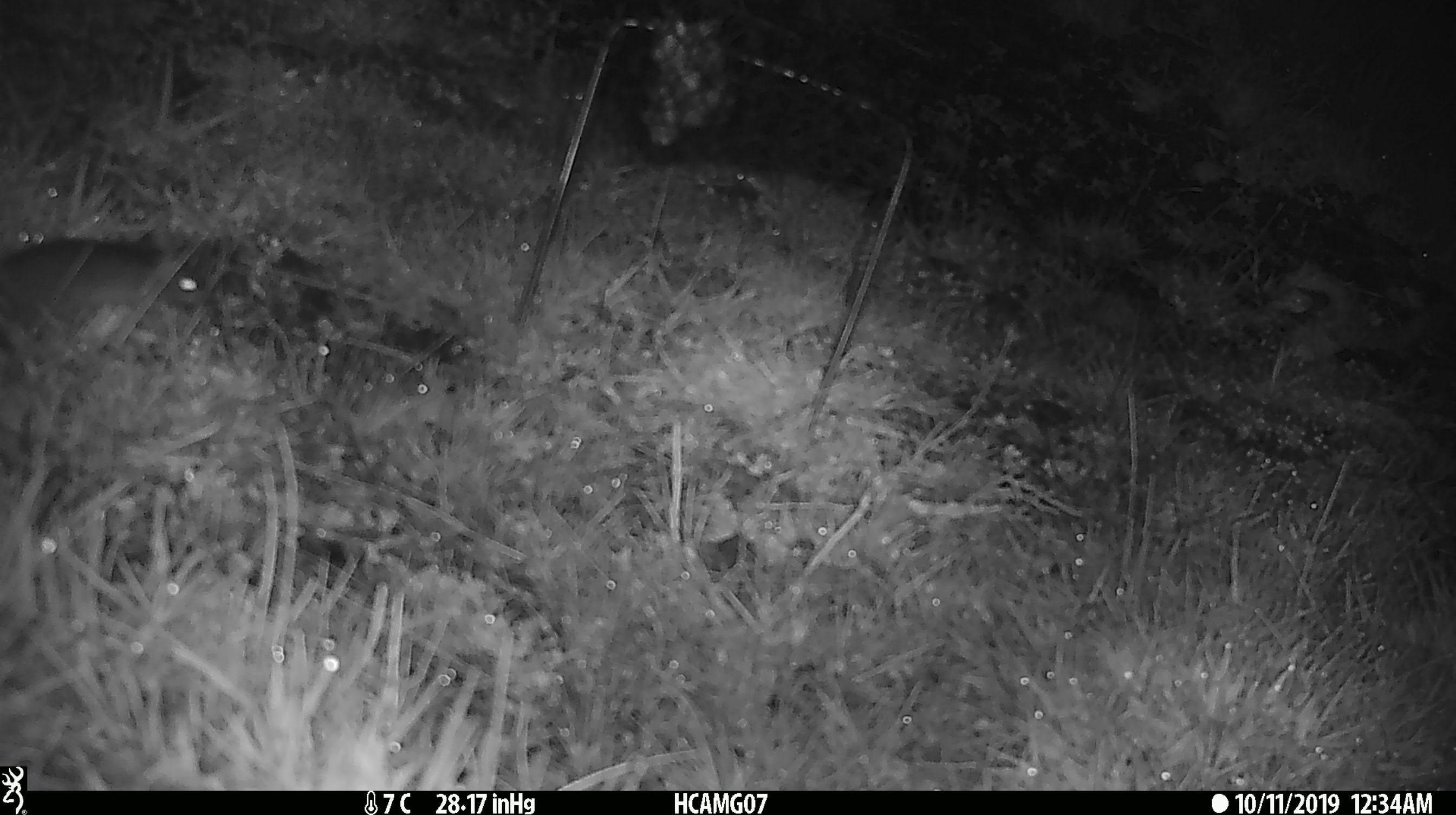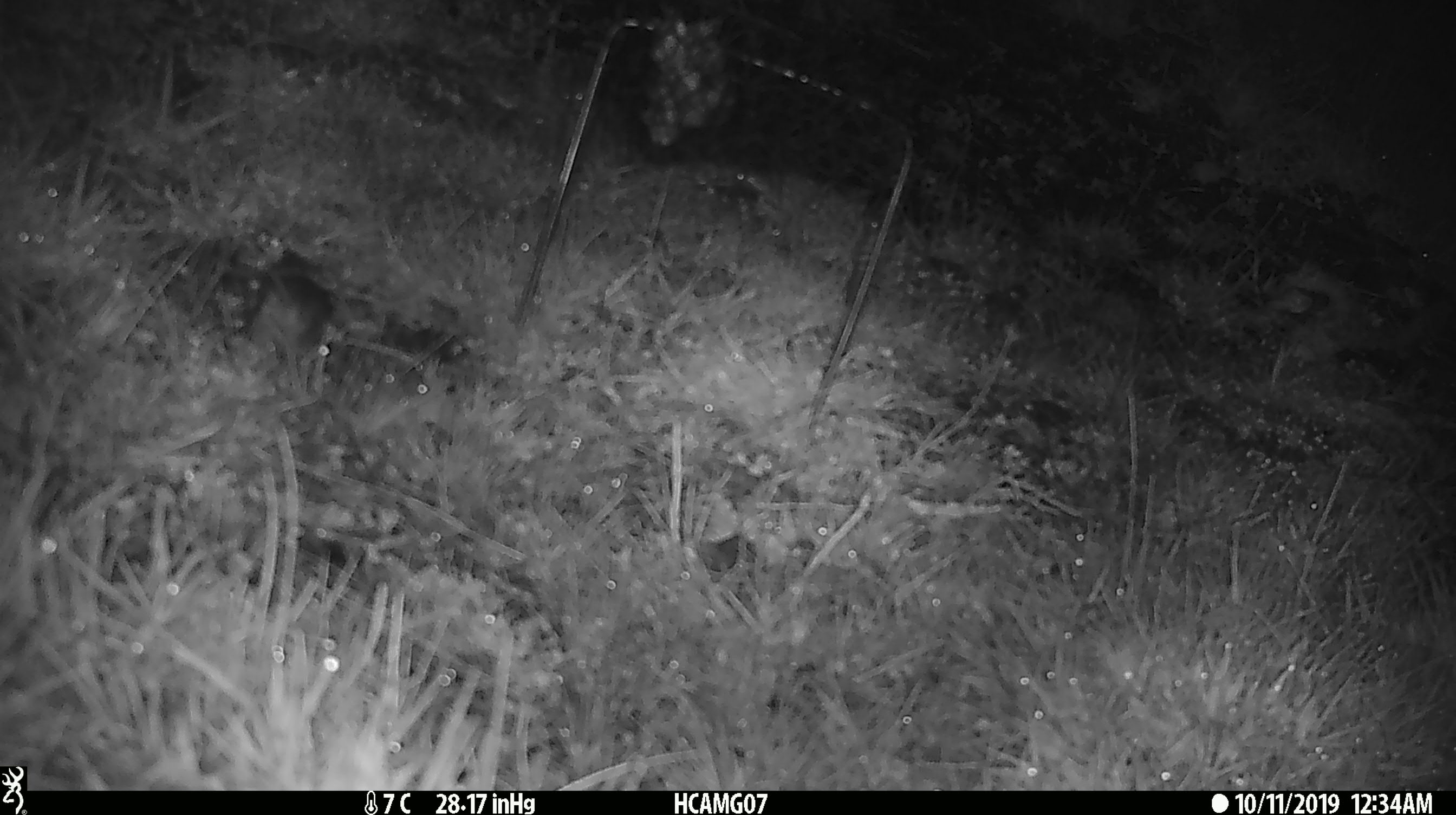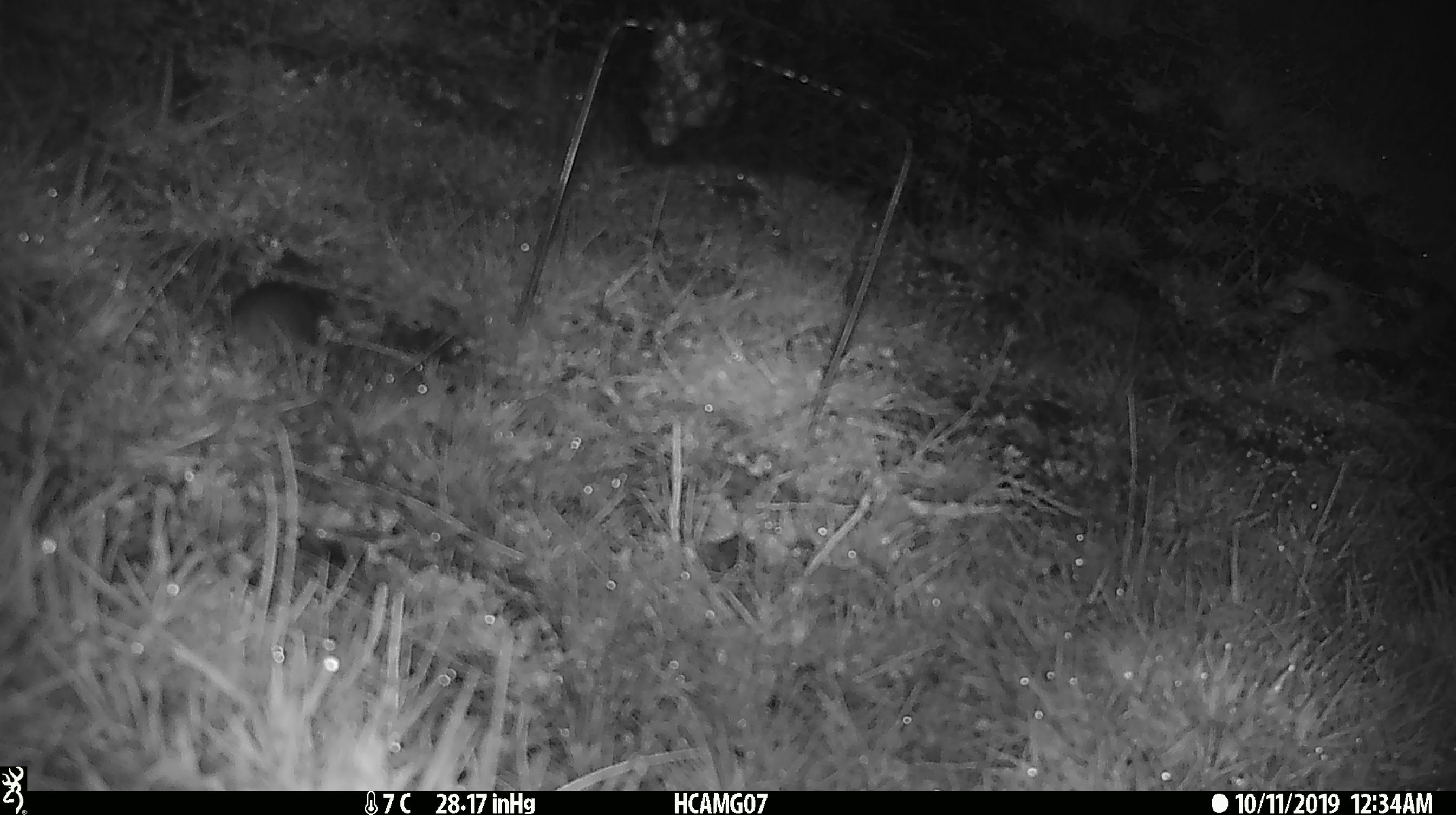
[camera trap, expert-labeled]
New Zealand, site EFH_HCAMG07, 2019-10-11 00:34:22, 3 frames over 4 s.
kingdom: Animalia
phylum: Chordata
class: Mammalia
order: Rodentia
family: Muridae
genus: Mus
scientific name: Mus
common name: mouse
Mouse (Mus).